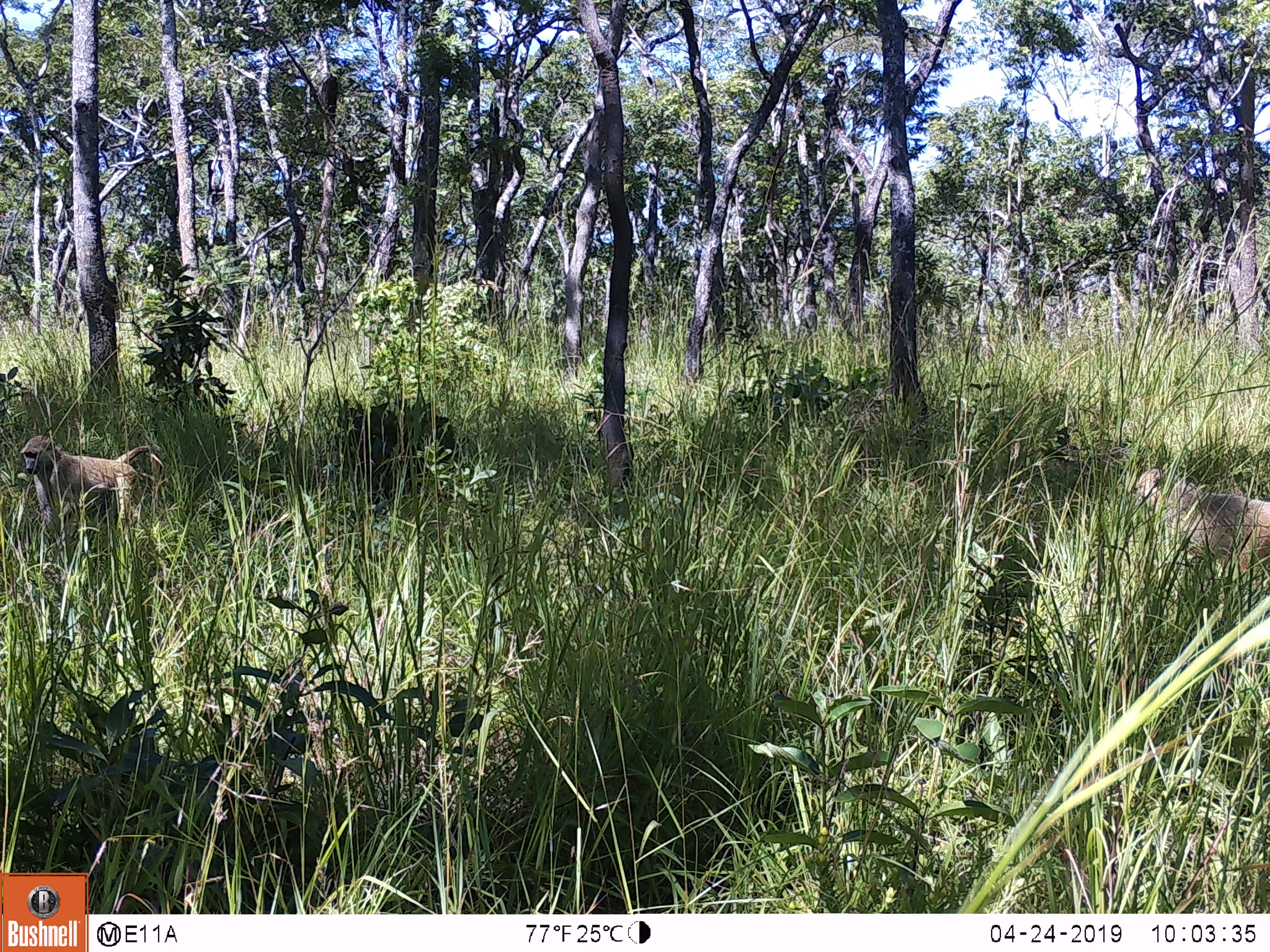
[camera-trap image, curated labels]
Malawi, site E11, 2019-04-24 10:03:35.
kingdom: Animalia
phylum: Chordata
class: Mammalia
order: Primates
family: Cercopithecidae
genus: Papio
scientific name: Papio cynocephalus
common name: yellow baboon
Yellow baboon (Papio cynocephalus), count 2.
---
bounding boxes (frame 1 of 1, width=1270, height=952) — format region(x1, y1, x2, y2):
yellow baboon: region(1127, 463, 1266, 579); region(12, 429, 169, 521)